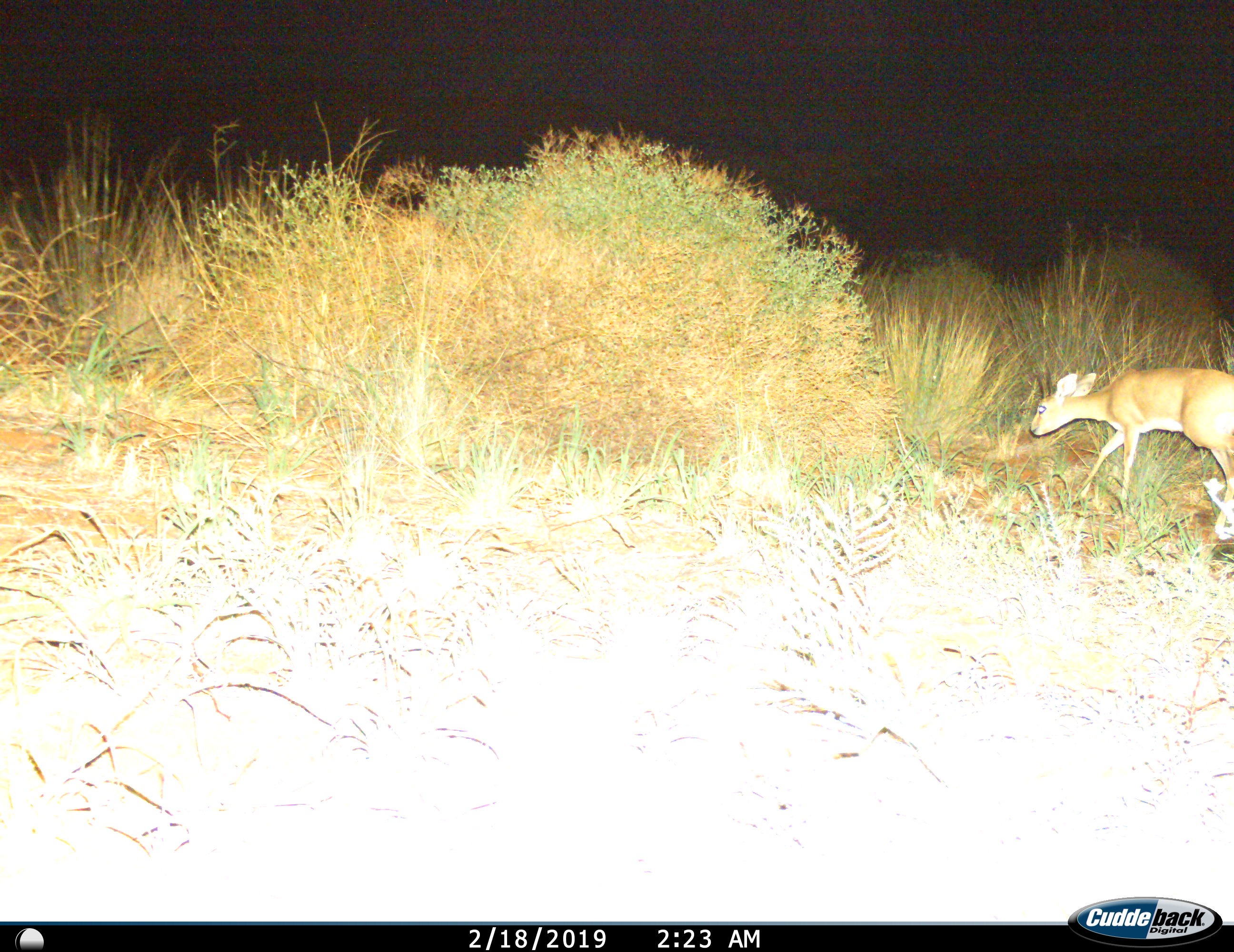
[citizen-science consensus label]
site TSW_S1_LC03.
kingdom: Animalia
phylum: Chordata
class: Mammalia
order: Artiodactyla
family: Bovidae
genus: Raphicerus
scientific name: Raphicerus campestris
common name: steenbok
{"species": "steenbok (Raphicerus campestris)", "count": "1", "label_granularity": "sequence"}